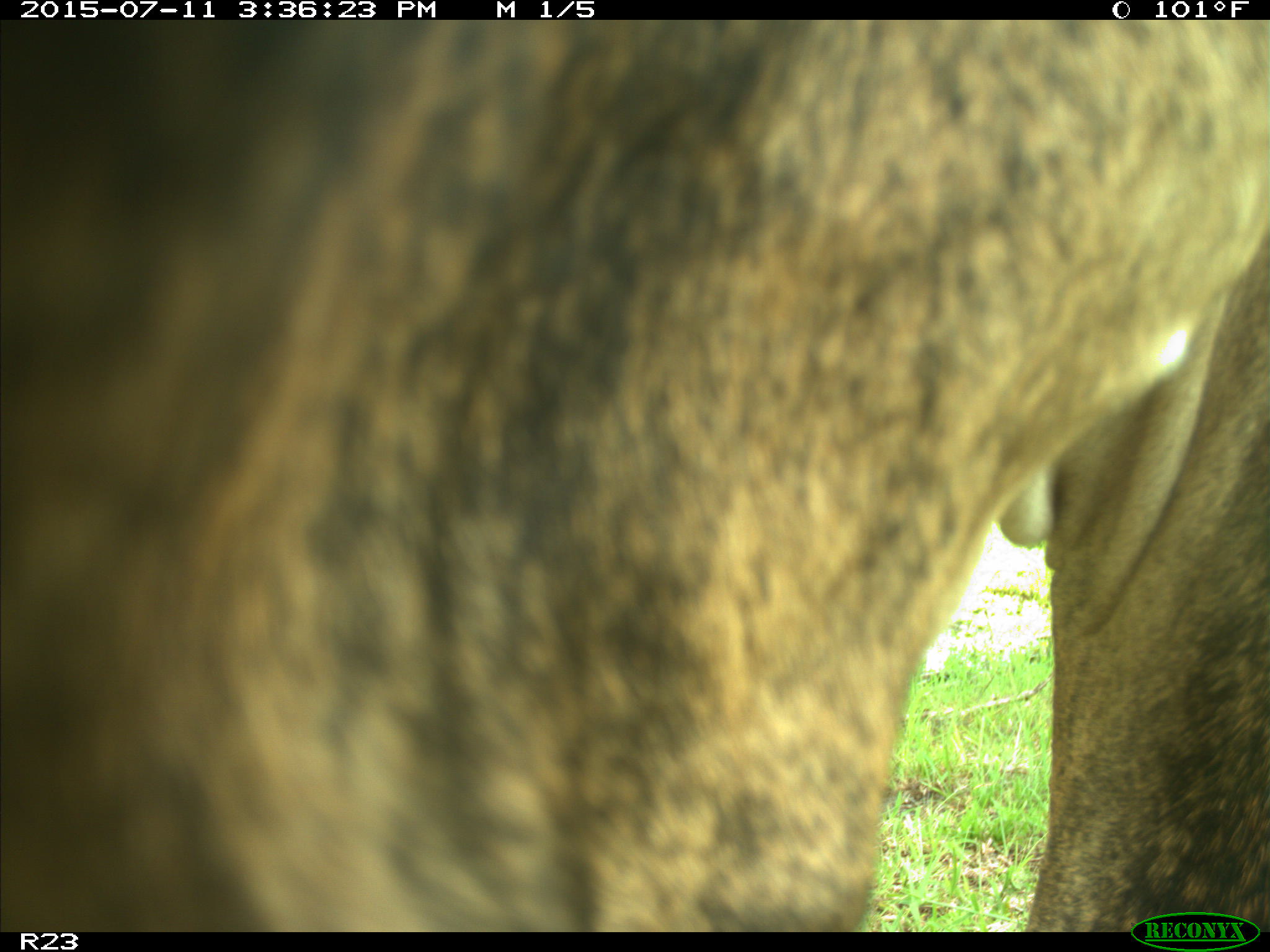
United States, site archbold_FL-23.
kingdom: Animalia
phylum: Chordata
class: Mammalia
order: Artiodactyla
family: Bovidae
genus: Bos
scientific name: Bos taurus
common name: domestic cow